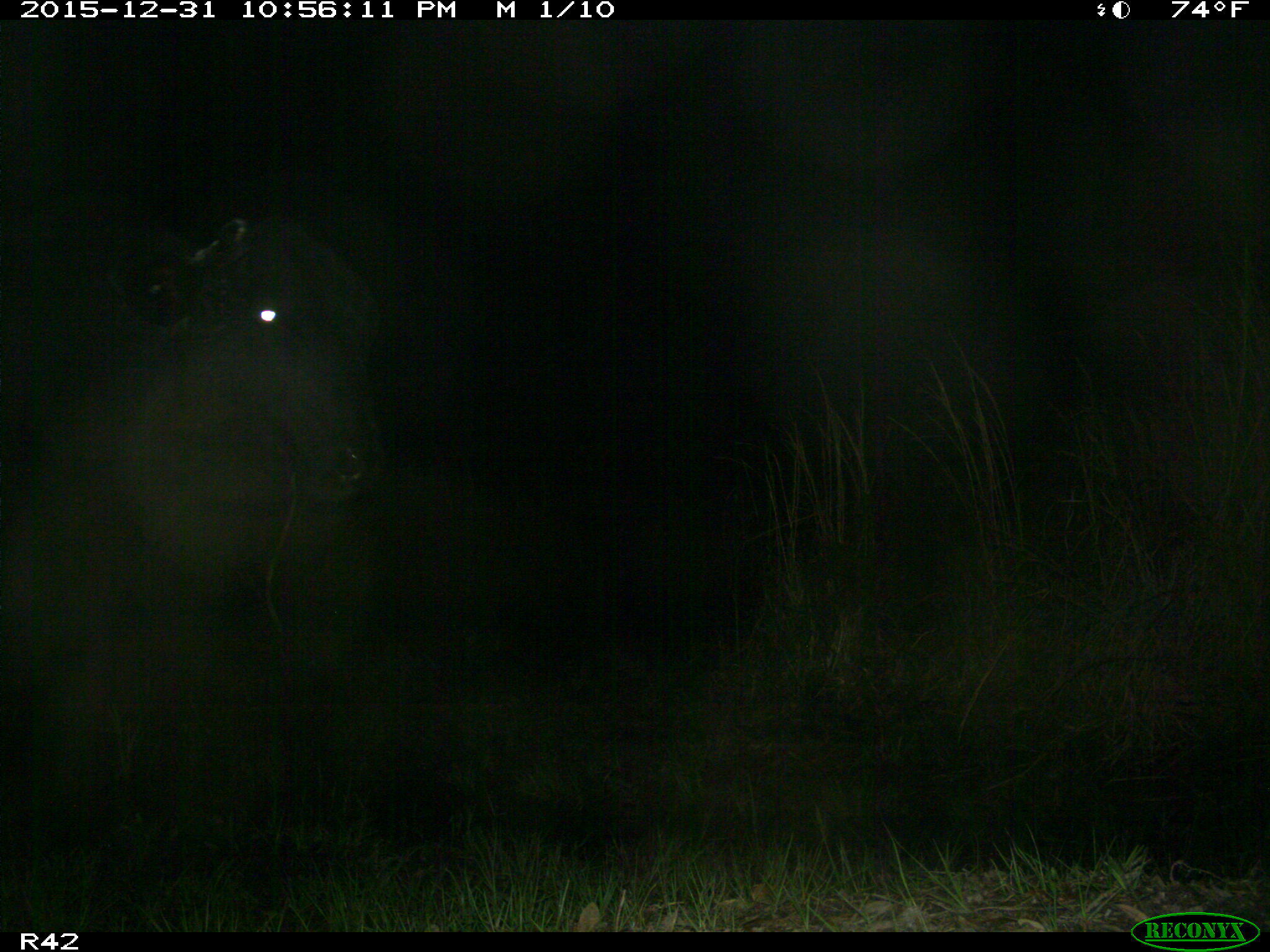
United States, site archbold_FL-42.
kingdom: Animalia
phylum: Chordata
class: Mammalia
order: Artiodactyla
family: Bovidae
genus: Bos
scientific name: Bos taurus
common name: domestic cow